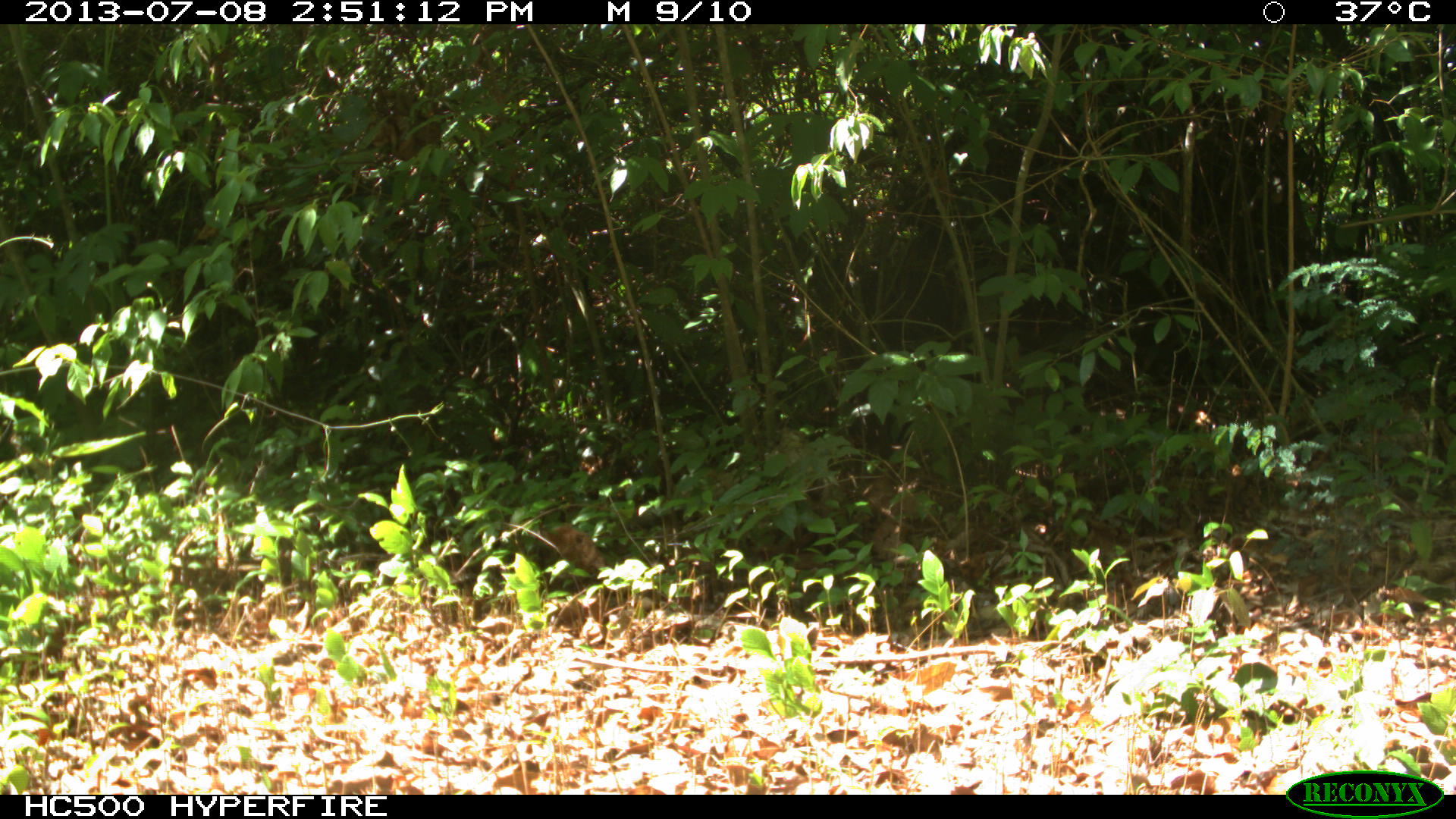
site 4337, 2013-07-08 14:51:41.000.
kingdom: Animalia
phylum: Chordata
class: Aves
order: Galliformes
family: Phasianidae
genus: Meleagris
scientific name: Meleagris ocellata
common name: ocellated turkey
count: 1